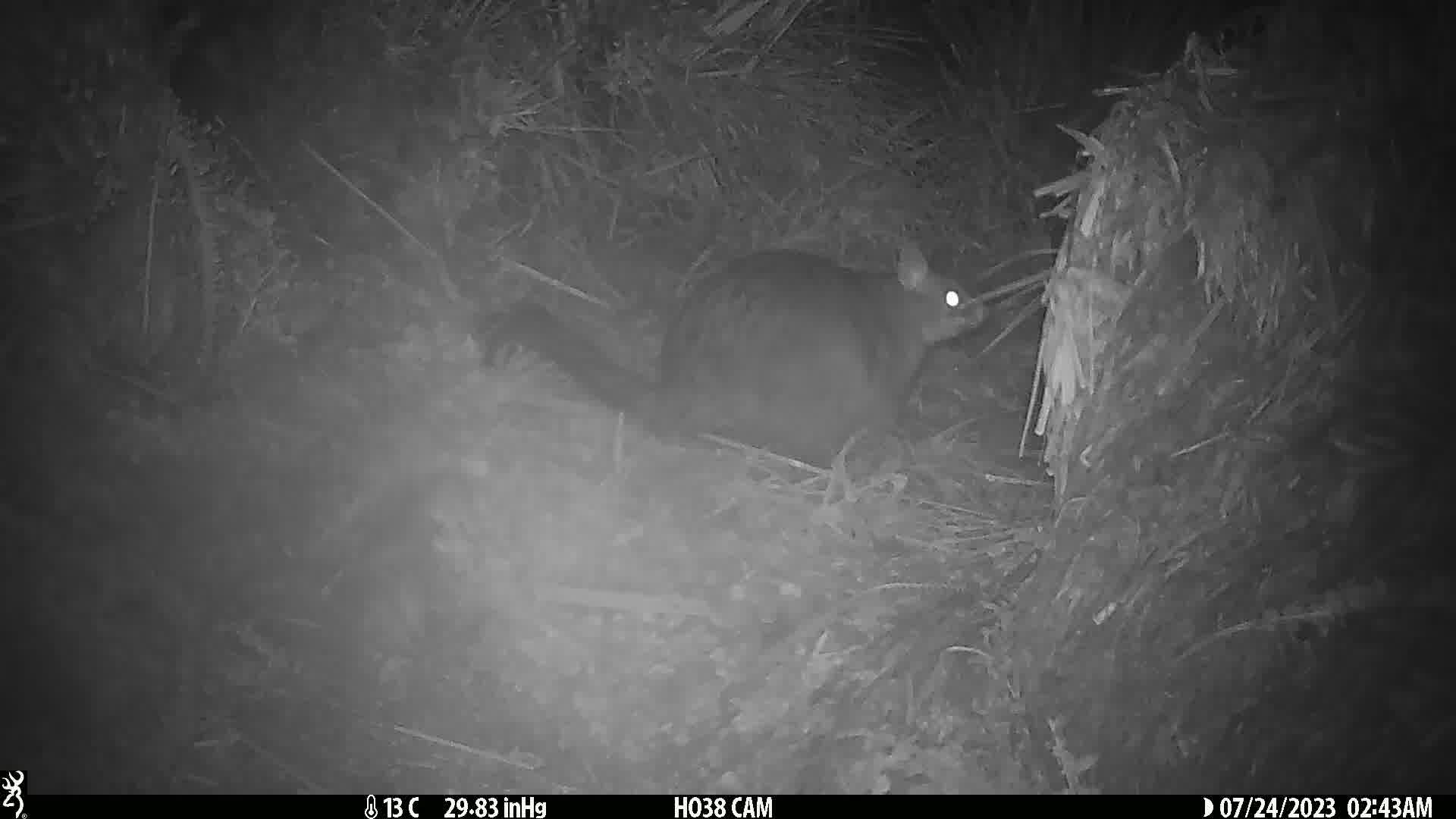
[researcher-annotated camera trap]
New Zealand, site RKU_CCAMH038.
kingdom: Animalia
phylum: Chordata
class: Mammalia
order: Diprotodontia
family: Phalangeridae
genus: Trichosurus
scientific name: Trichosurus vulpecula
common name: common brushtail possum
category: possum